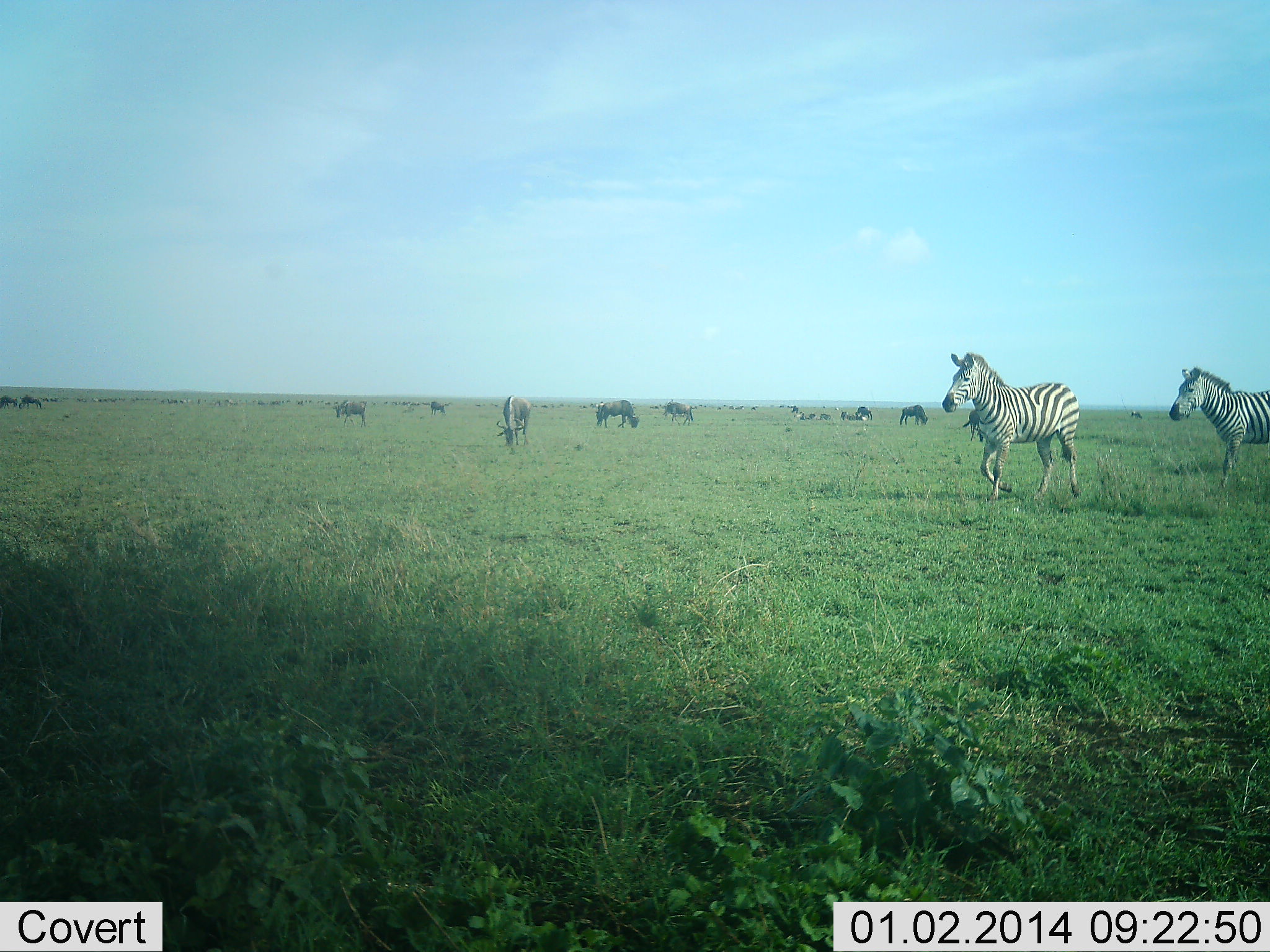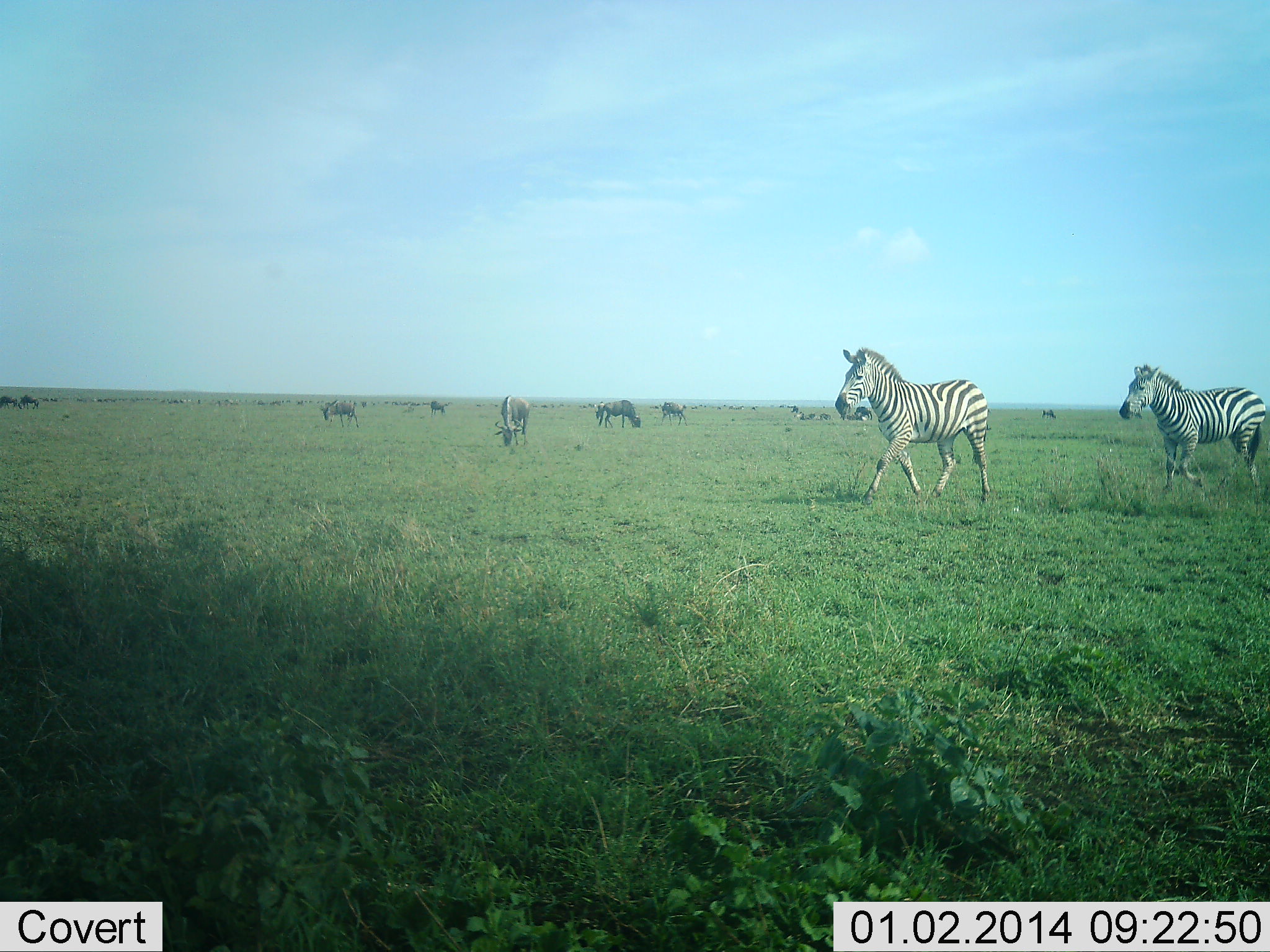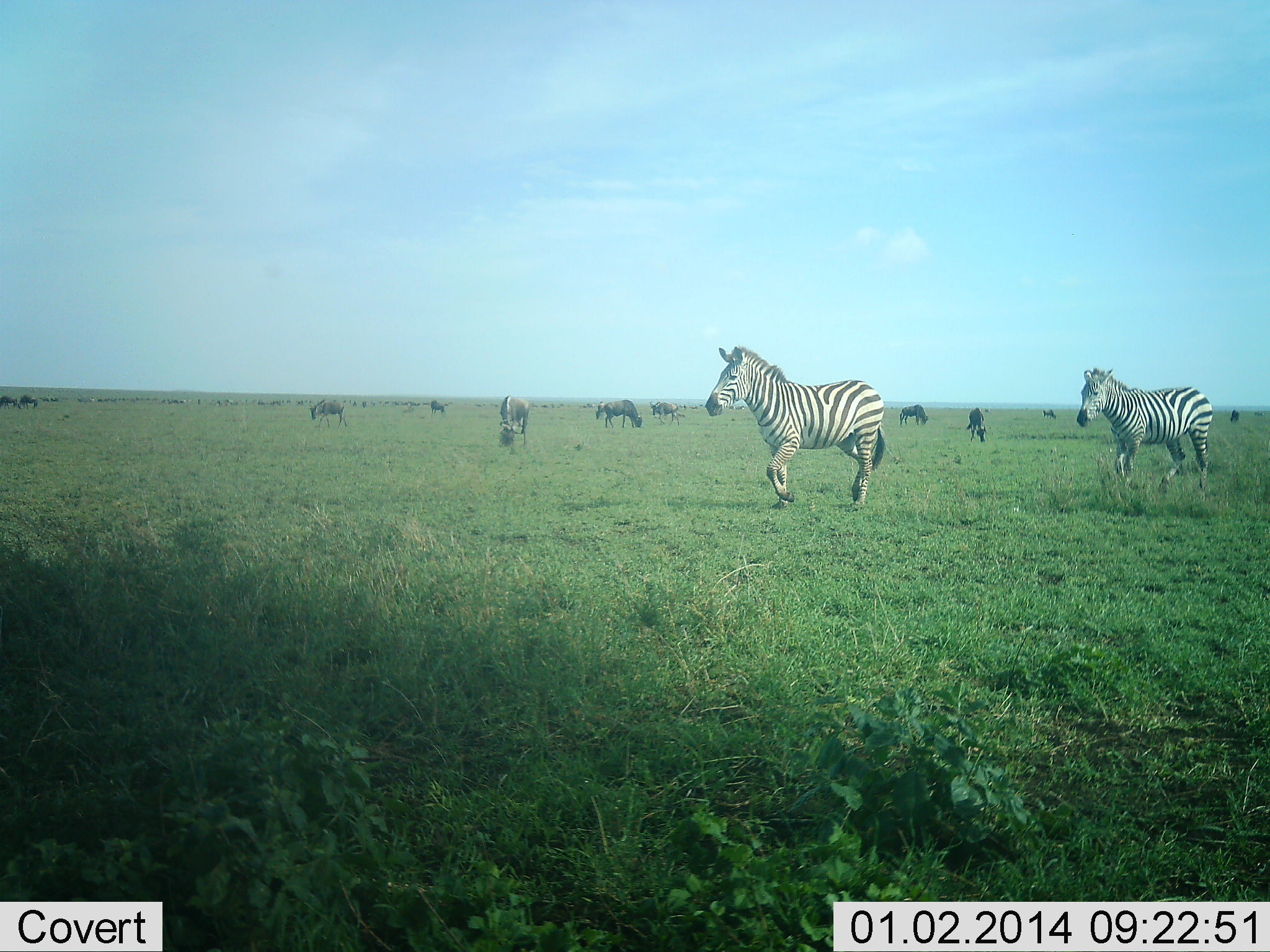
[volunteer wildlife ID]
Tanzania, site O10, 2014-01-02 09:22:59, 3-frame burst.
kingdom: Animalia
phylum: Chordata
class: Mammalia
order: Artiodactyla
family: Bovidae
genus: Connochaetes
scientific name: Connochaetes taurinus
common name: blue wildebeest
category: wildebeest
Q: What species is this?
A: Wildebeest (blue wildebeest) (Connochaetes taurinus).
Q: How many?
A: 11-50.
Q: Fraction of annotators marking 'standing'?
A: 30%.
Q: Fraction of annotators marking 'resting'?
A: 20%.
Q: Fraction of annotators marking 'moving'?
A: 50%.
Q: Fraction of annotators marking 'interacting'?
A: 0%.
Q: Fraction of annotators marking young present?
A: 0%.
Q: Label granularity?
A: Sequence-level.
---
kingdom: Animalia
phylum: Chordata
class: Mammalia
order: Perissodactyla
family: Equidae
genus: Equus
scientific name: Equus quagga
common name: plains zebra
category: zebra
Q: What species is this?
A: Zebra (plains zebra) (Equus quagga).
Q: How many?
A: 2.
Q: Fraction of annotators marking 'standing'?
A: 0%.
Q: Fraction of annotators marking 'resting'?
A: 0%.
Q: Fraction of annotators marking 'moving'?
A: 100%.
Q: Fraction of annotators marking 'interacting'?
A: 0%.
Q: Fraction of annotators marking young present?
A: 0%.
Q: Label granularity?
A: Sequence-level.